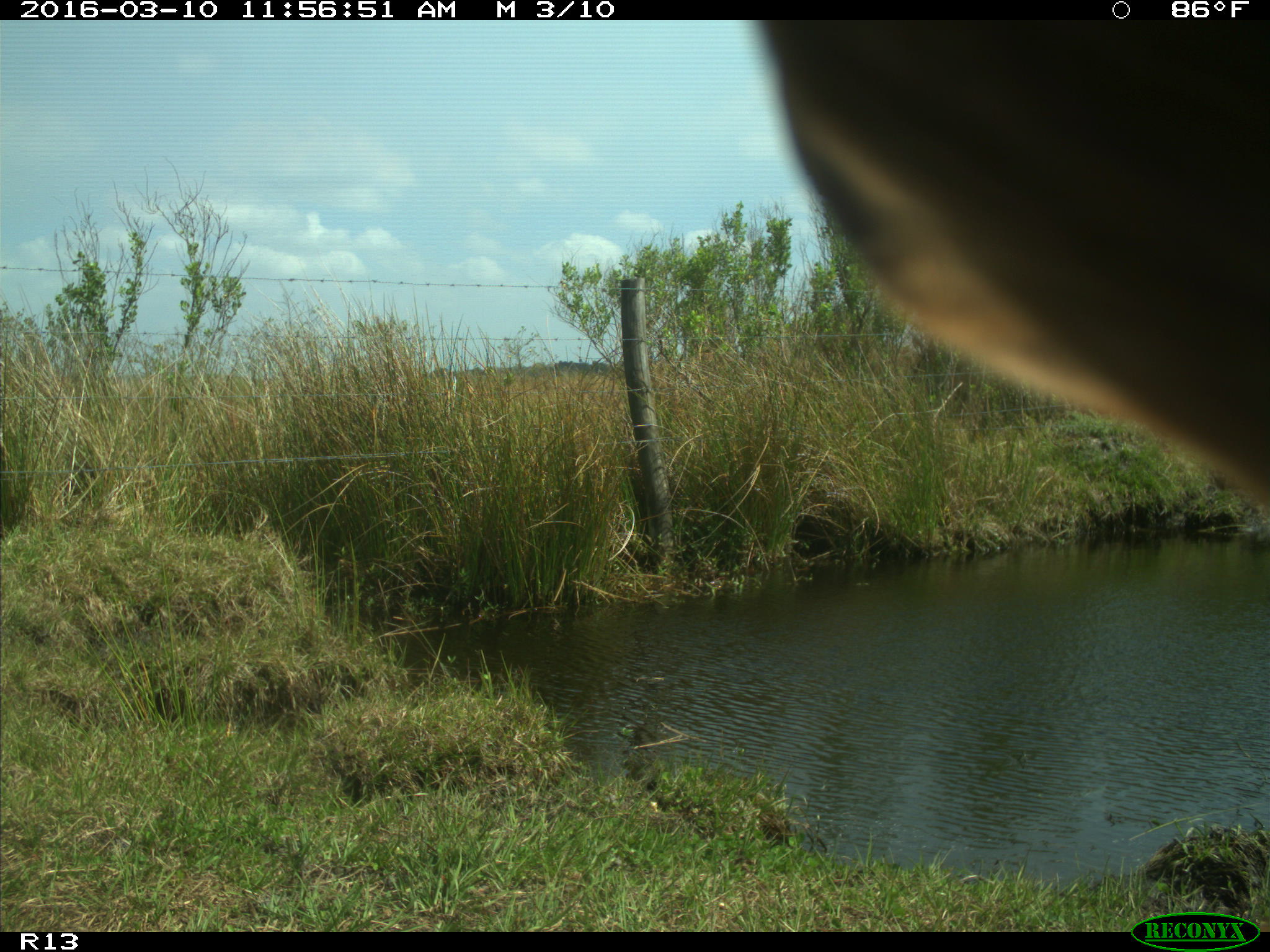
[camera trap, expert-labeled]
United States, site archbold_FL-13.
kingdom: Animalia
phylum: Chordata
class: Mammalia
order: Artiodactyla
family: Bovidae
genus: Bos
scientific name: Bos taurus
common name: domestic cow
Bos taurus (domestic cow).